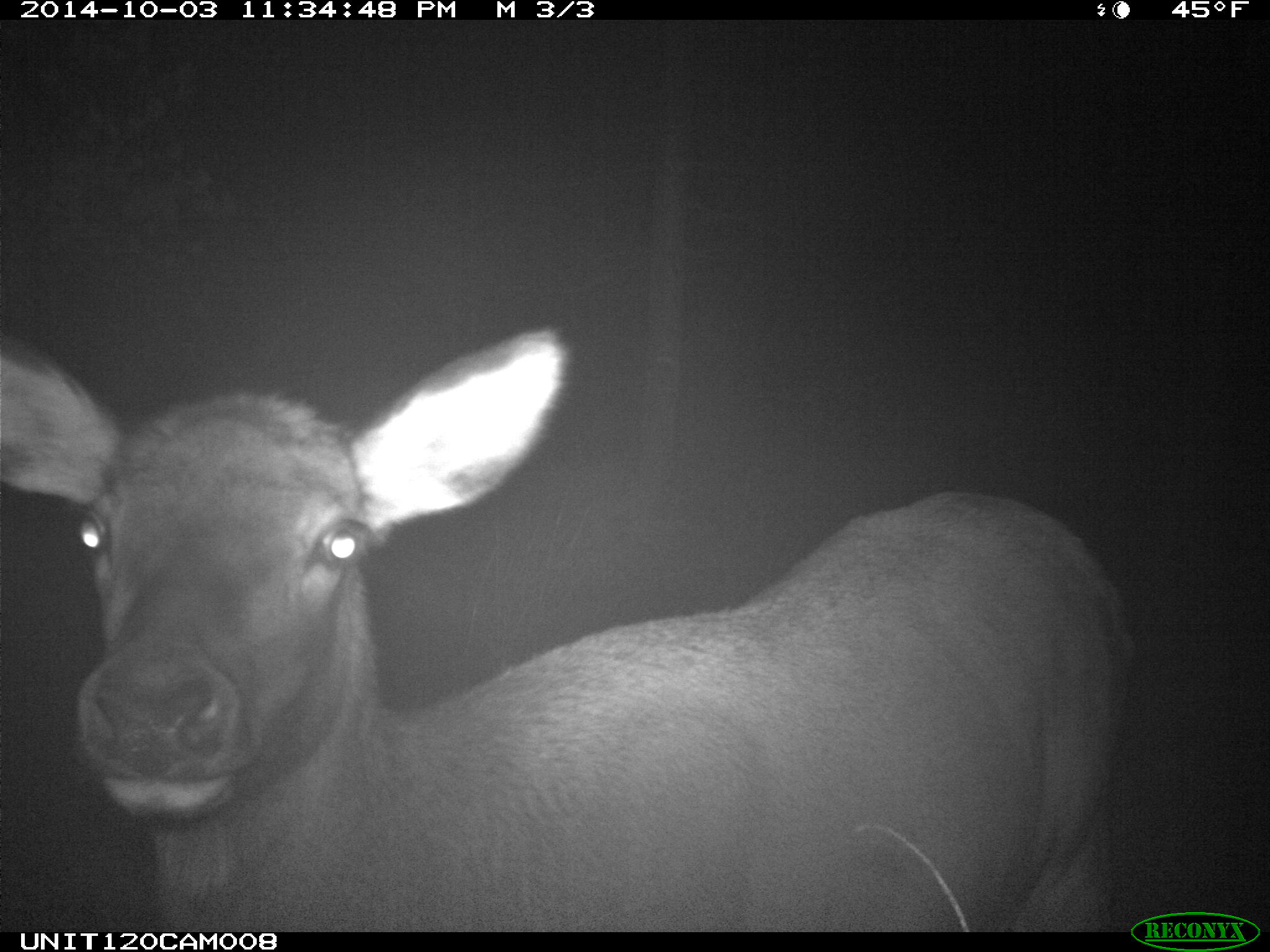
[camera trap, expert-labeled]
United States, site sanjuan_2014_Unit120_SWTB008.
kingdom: Animalia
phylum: Chordata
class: Mammalia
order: Artiodactyla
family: Cervidae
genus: Cervus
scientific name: Cervus elaphus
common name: red deer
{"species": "Cervus elaphus (red deer)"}